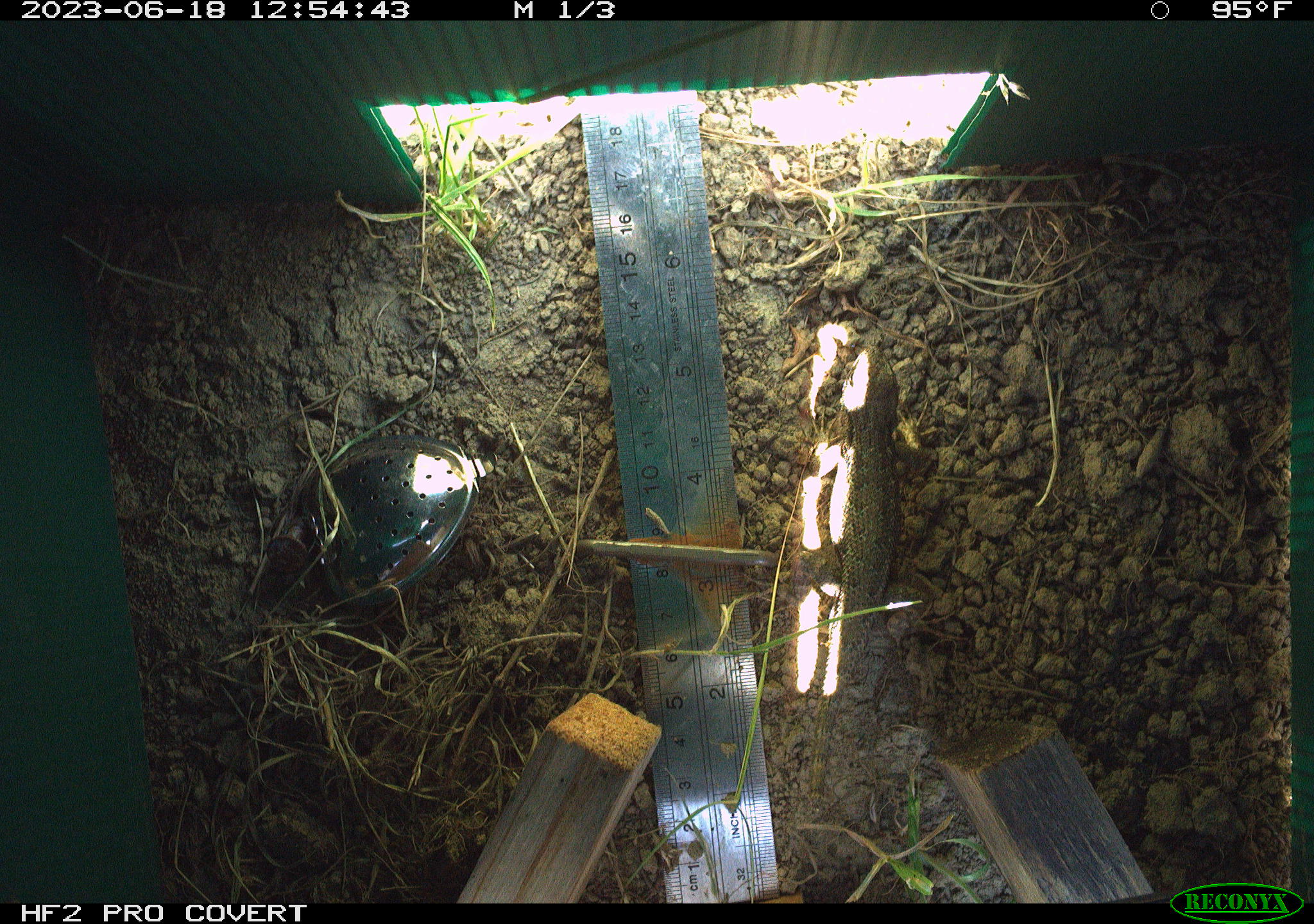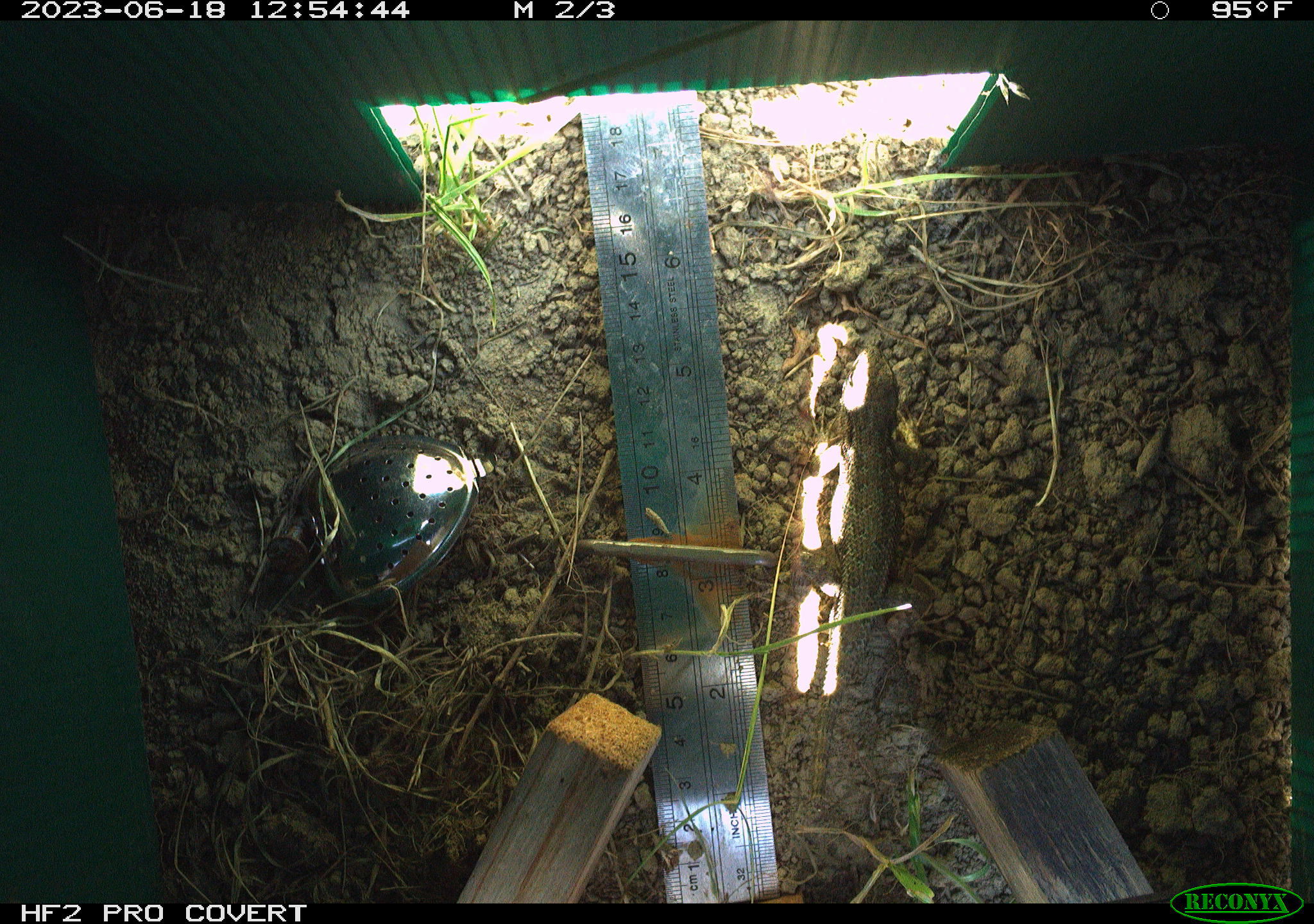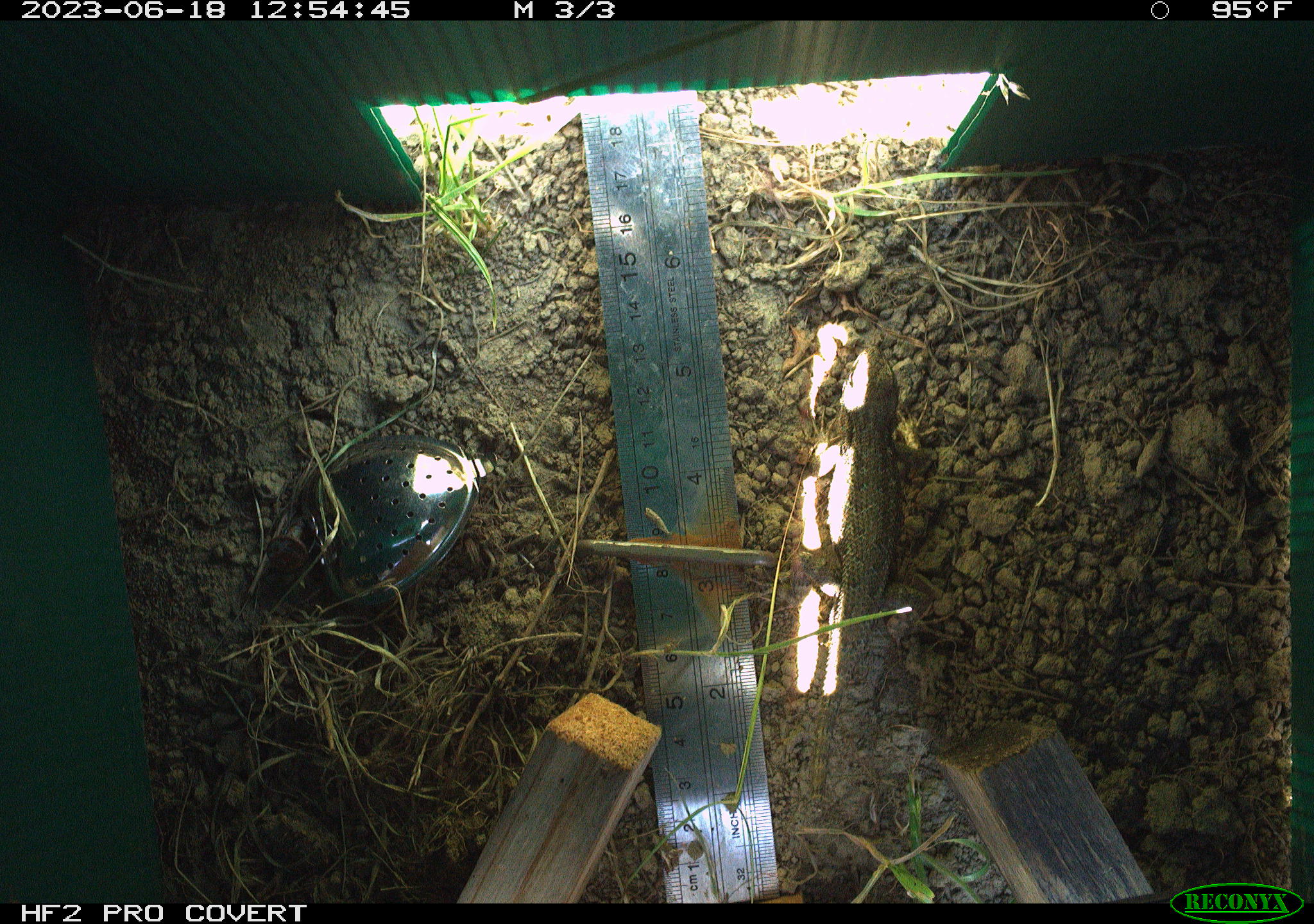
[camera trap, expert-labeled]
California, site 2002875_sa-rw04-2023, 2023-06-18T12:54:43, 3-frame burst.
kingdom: Animalia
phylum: Chordata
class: Reptilia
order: Squamata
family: Phrynosomatidae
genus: Sceloporus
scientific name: Sceloporus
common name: spiny lizards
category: sceloporus species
Sceloporus species (spiny lizards) (Sceloporus).